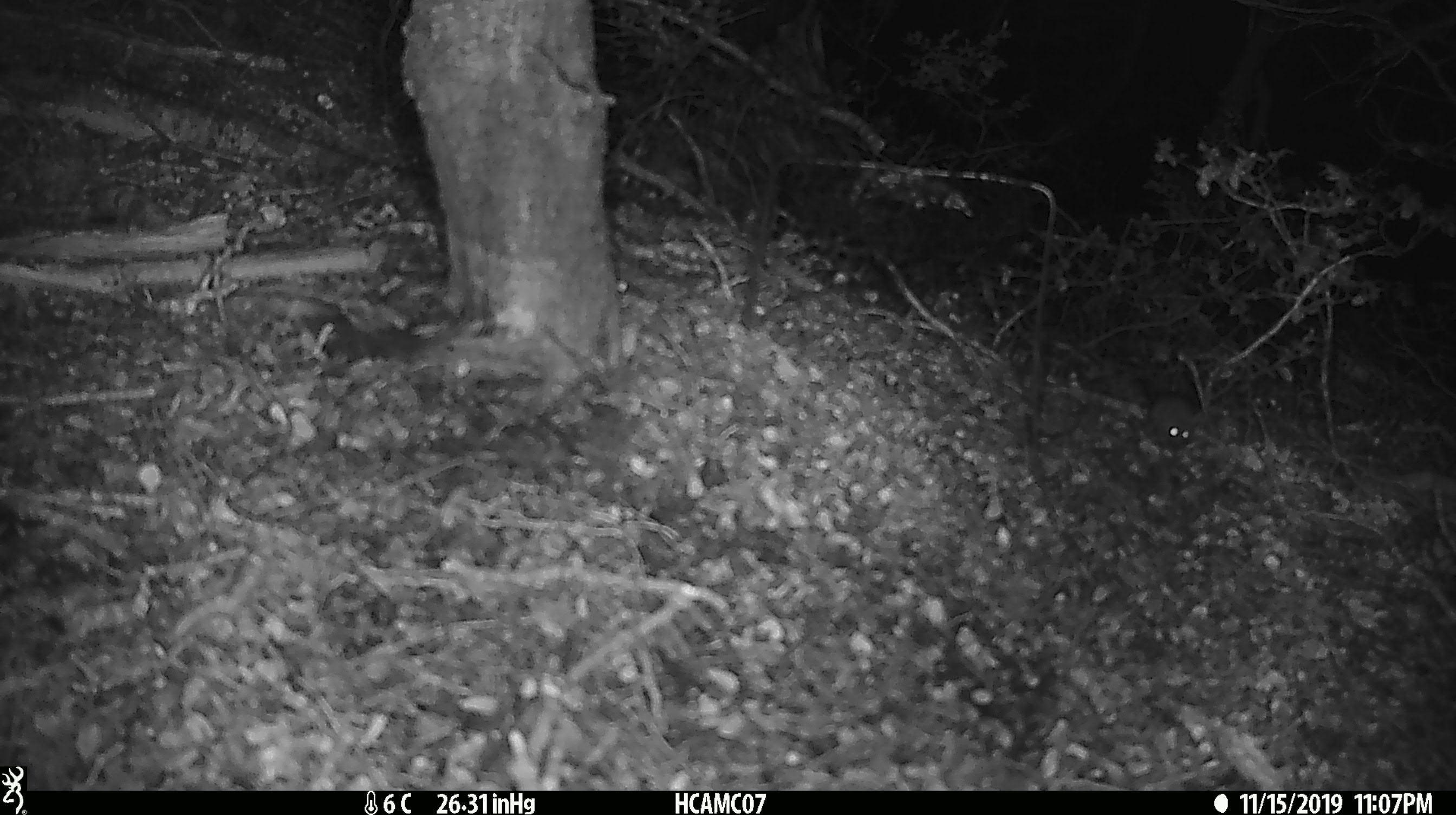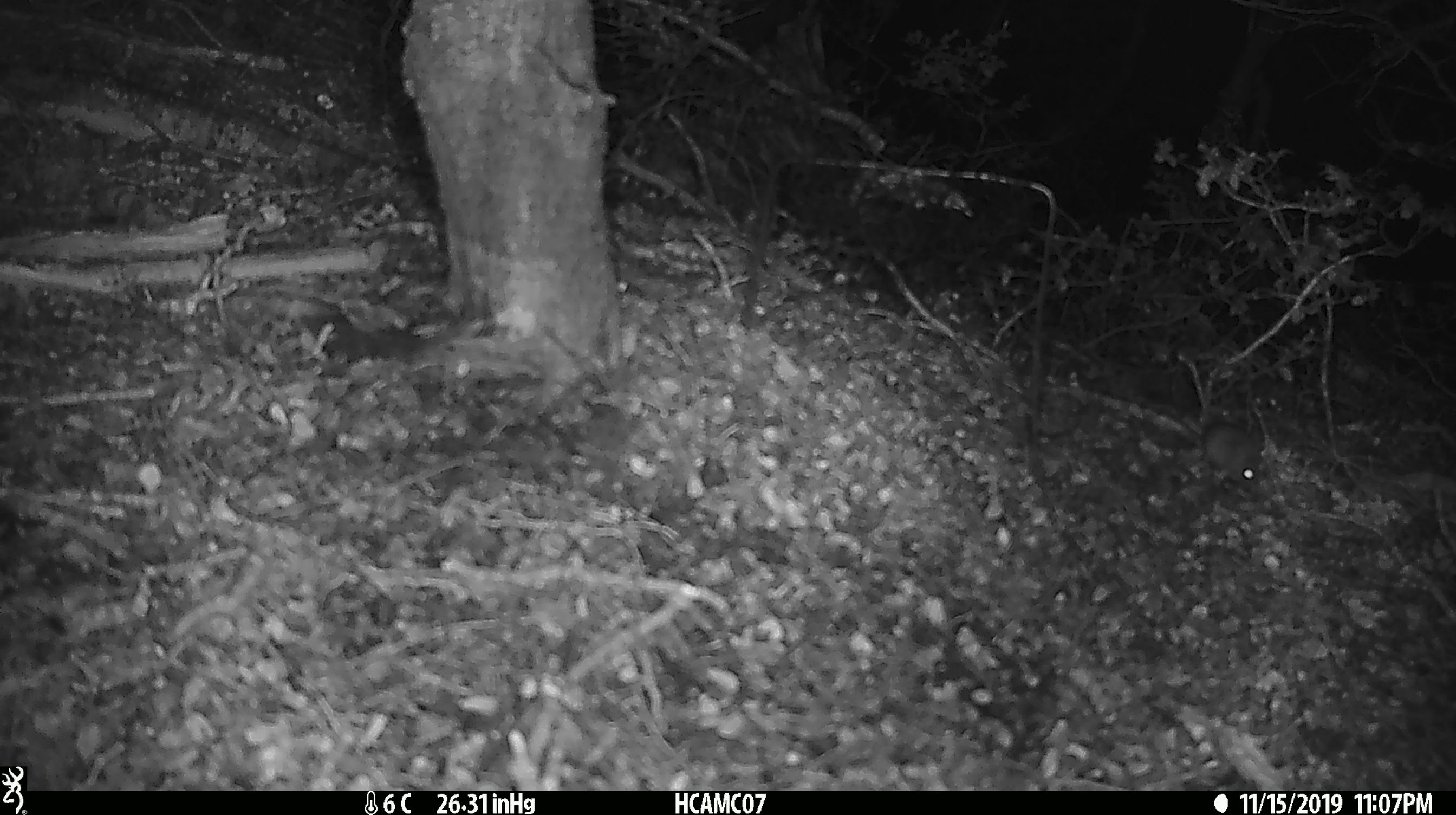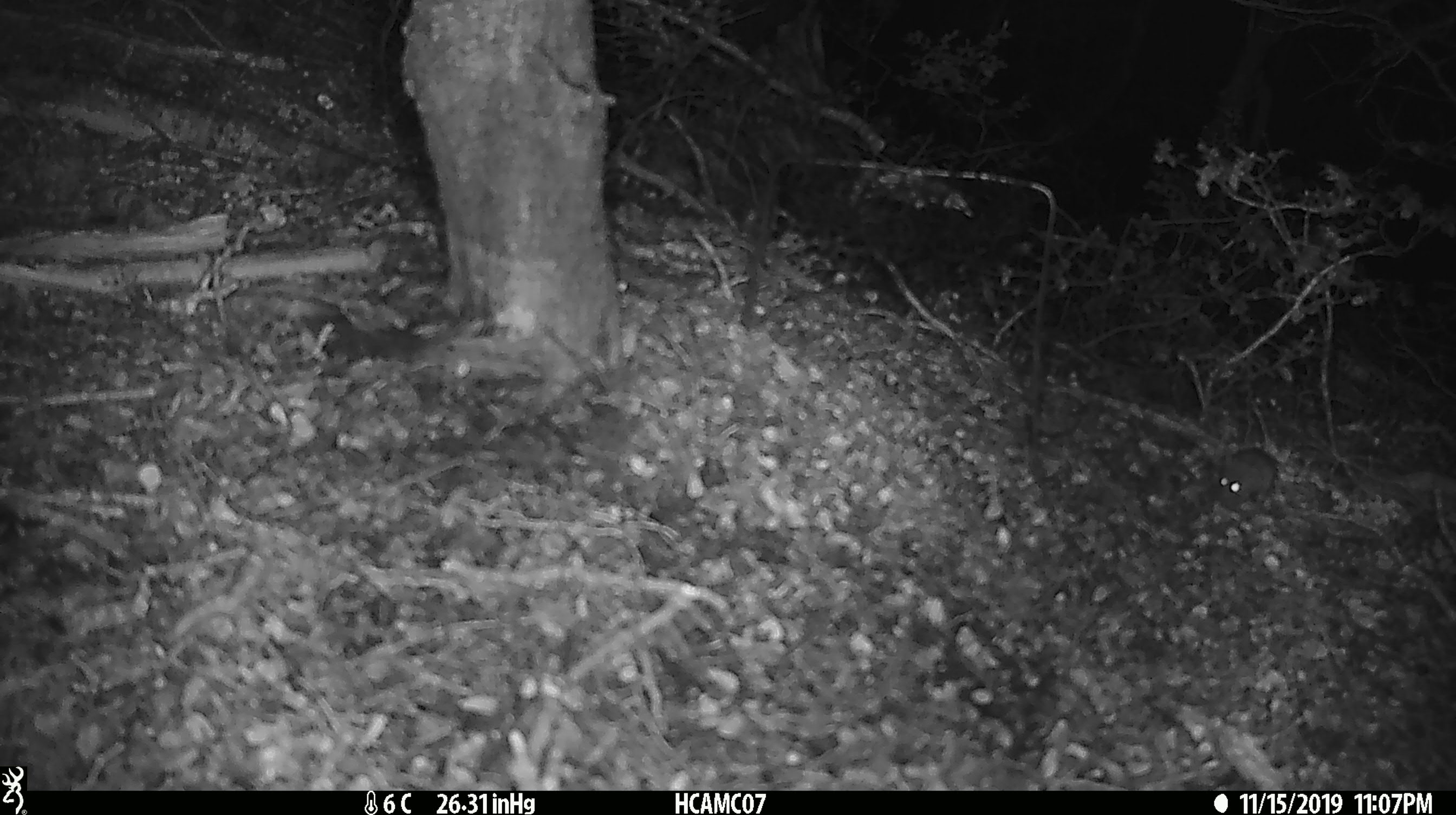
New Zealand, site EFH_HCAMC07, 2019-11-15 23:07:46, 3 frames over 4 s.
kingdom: Animalia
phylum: Chordata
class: Mammalia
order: Rodentia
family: Muridae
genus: Mus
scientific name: Mus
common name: mouse